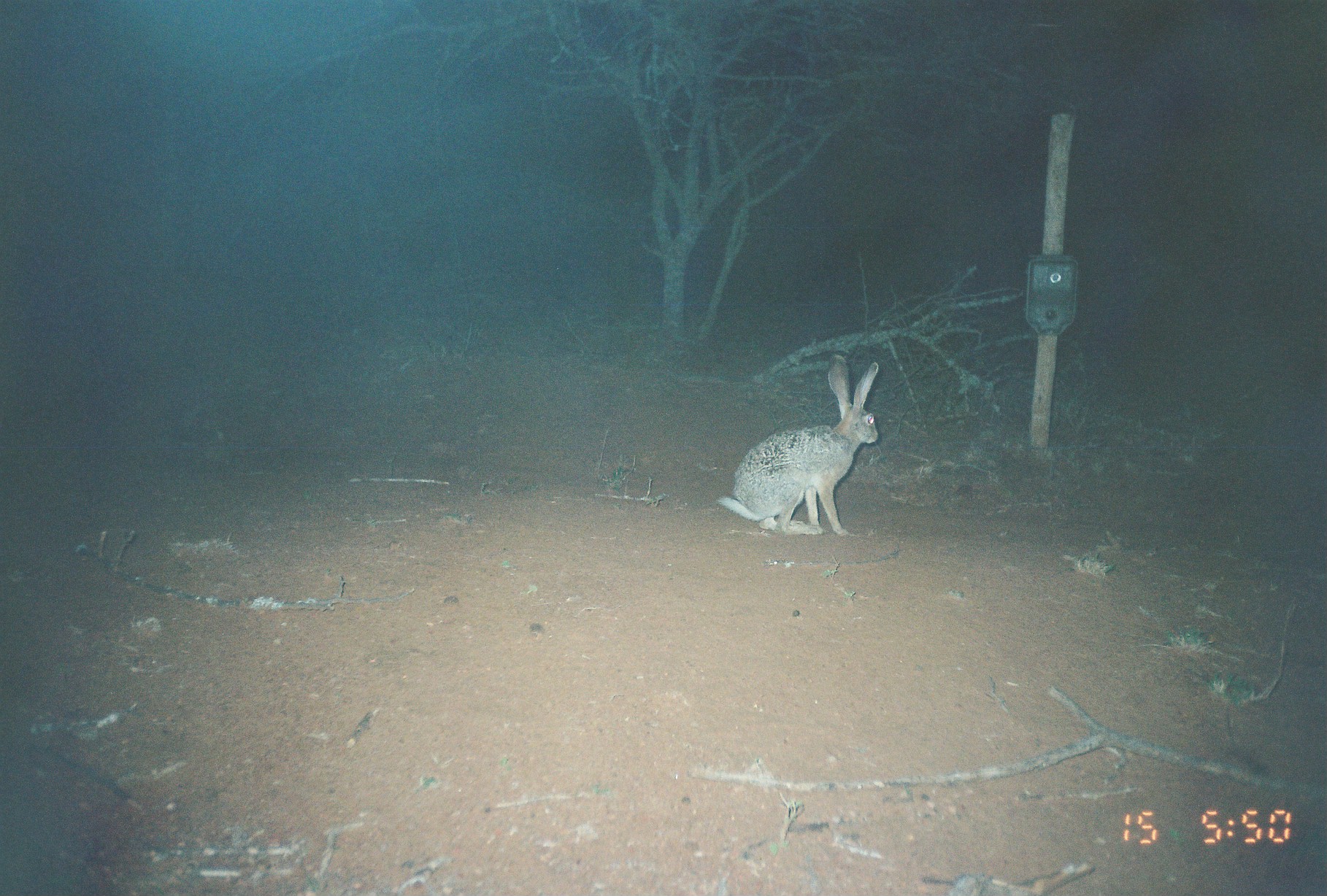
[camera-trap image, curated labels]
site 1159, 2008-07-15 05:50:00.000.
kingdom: Animalia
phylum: Chordata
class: Mammalia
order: Lagomorpha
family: Leporidae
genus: Lepus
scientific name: Lepus saxatilis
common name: scrub hare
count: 1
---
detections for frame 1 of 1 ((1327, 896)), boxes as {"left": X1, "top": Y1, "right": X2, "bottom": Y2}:
lepus saxatilis: {"left": 715, "top": 353, "right": 879, "bottom": 536}